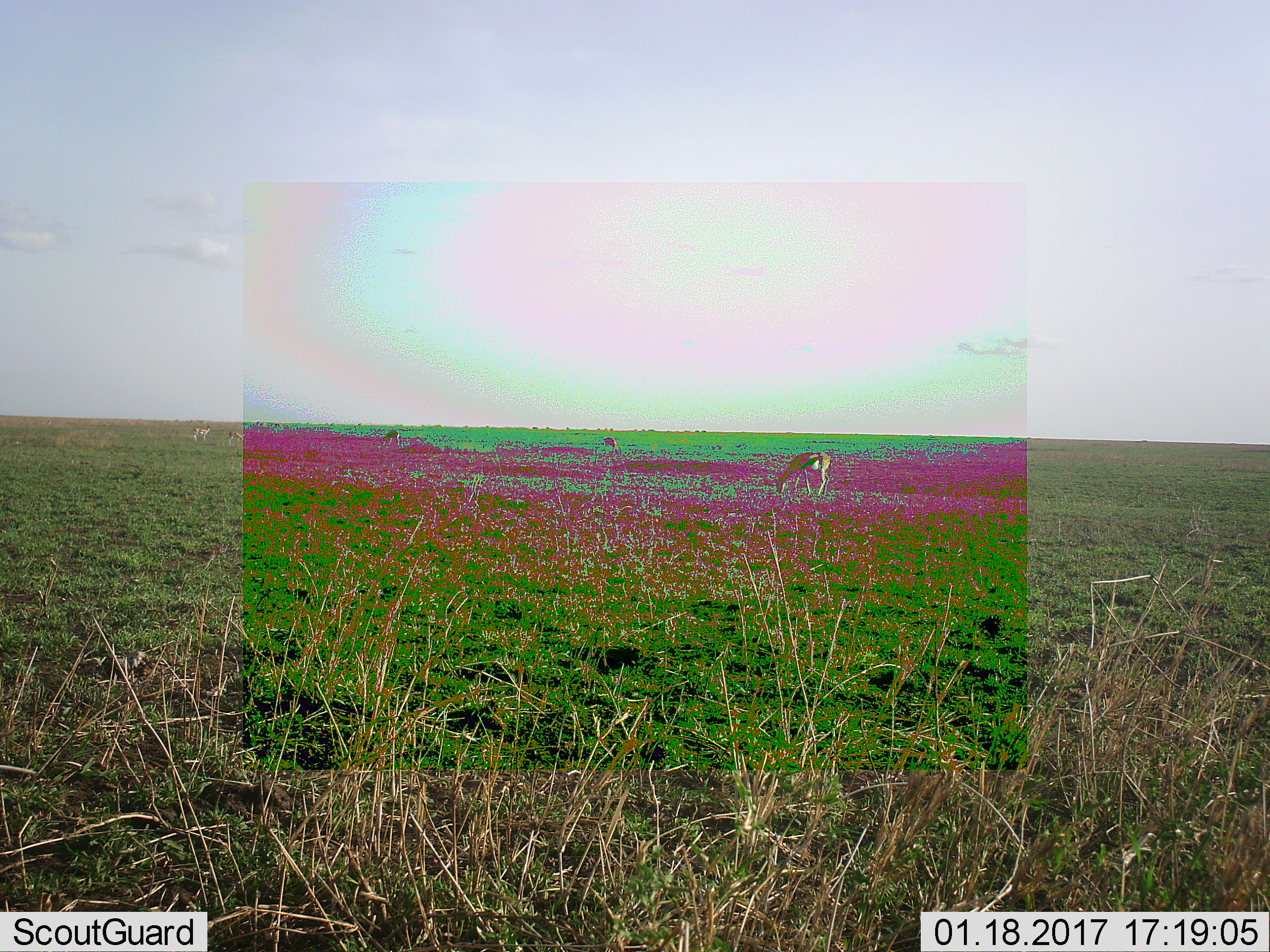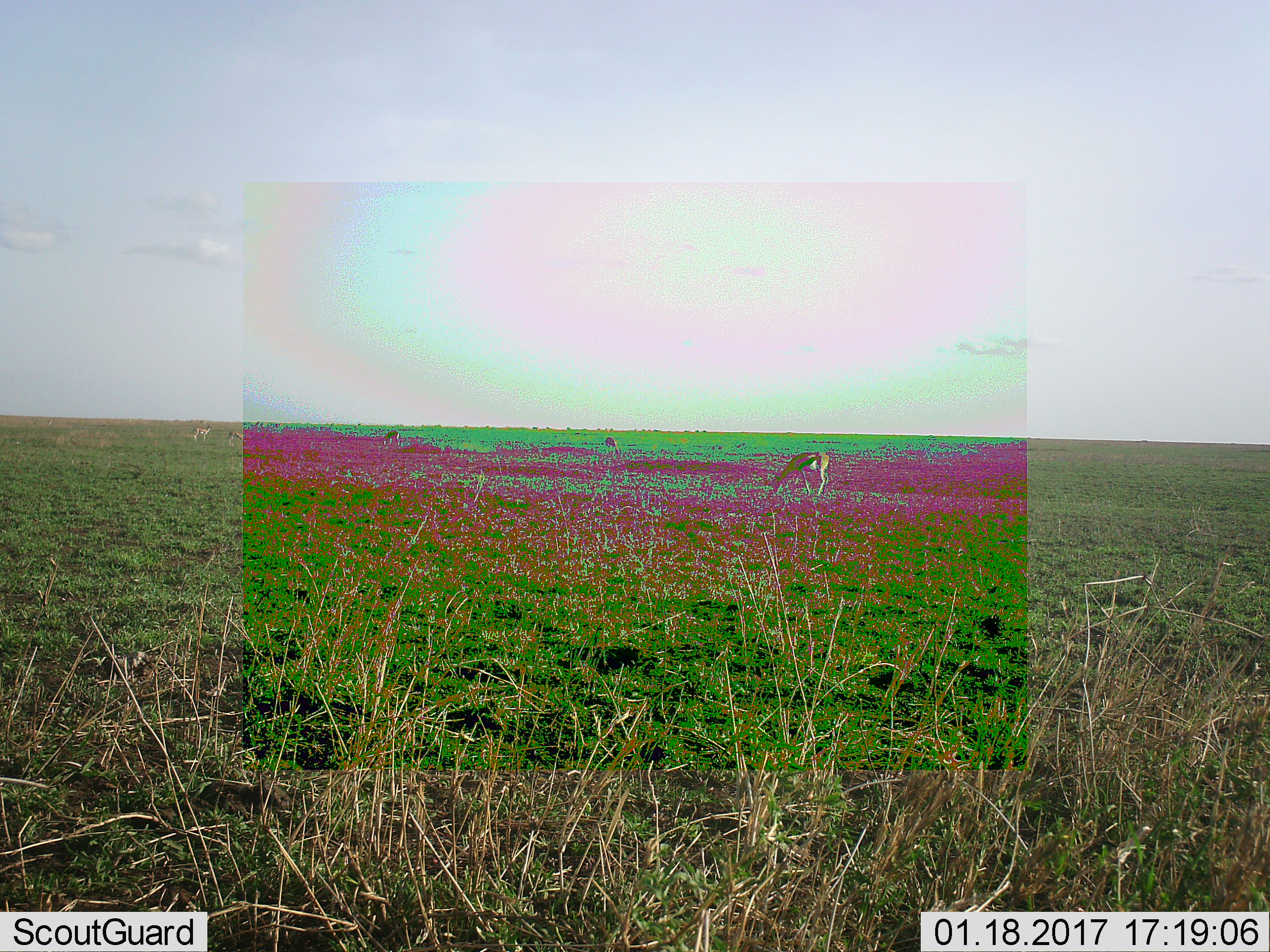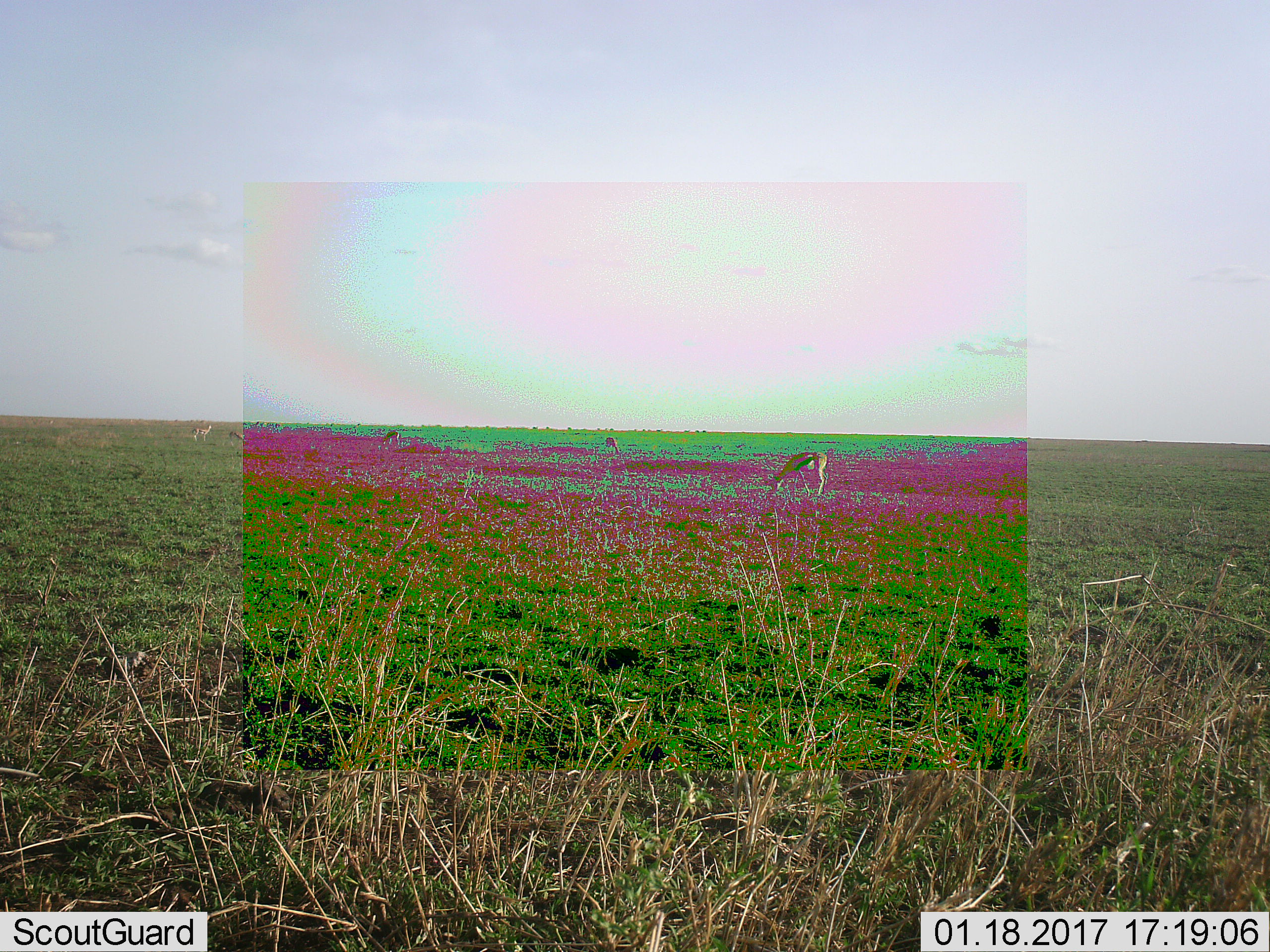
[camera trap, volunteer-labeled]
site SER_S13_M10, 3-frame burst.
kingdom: Animalia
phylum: Chordata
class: Mammalia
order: Artiodactyla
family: Bovidae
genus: Eudorcas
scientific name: Eudorcas thomsonii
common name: thomson's gazelle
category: gazellethomsons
Gazellethomsons (thomson's gazelle) (Eudorcas thomsonii), count 5. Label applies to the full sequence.